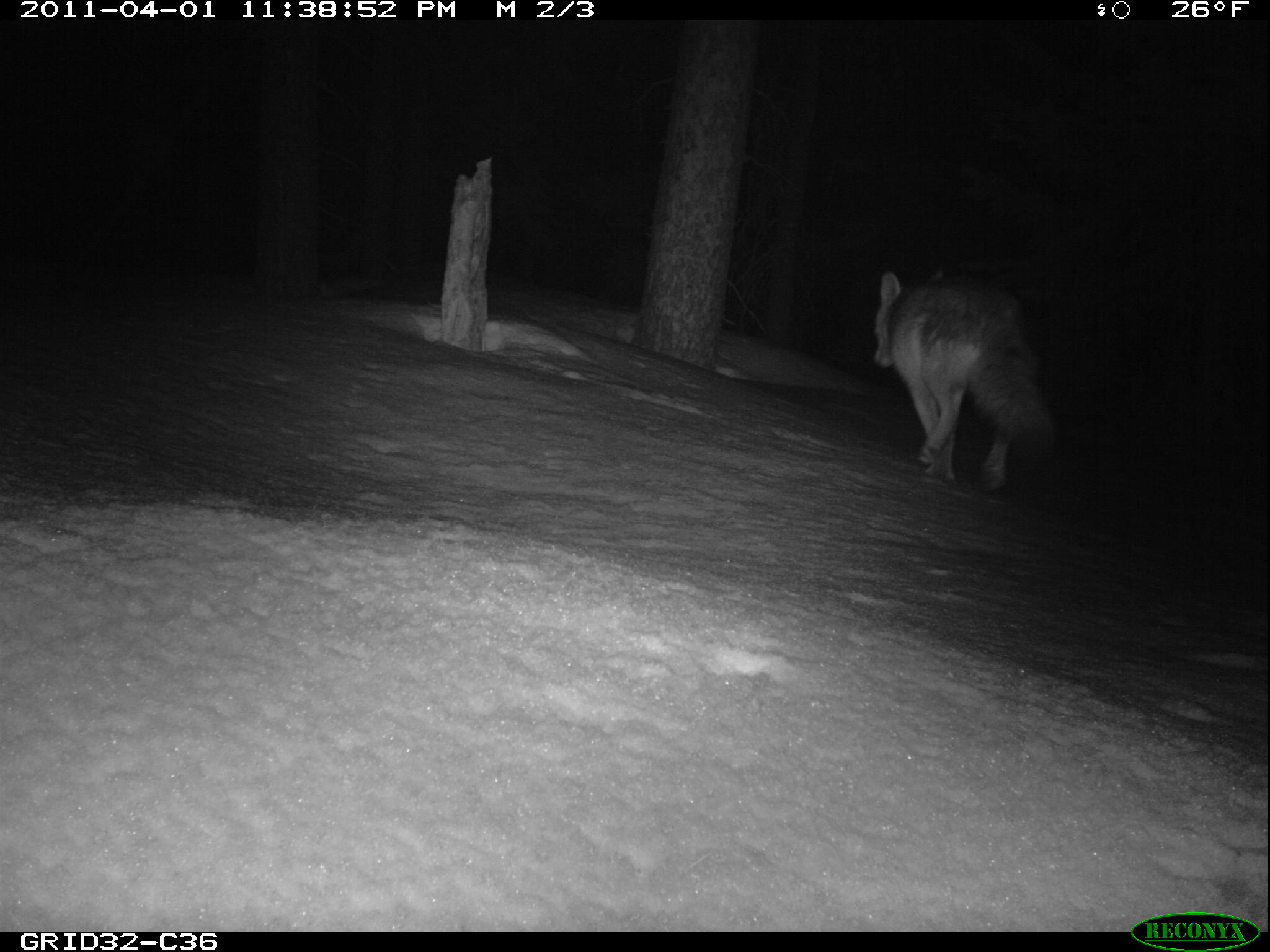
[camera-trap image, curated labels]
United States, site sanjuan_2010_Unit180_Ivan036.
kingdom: Animalia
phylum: Chordata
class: Mammalia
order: Carnivora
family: Canidae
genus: Canis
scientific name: Canis latrans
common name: coyote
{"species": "Canis latrans (coyote)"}